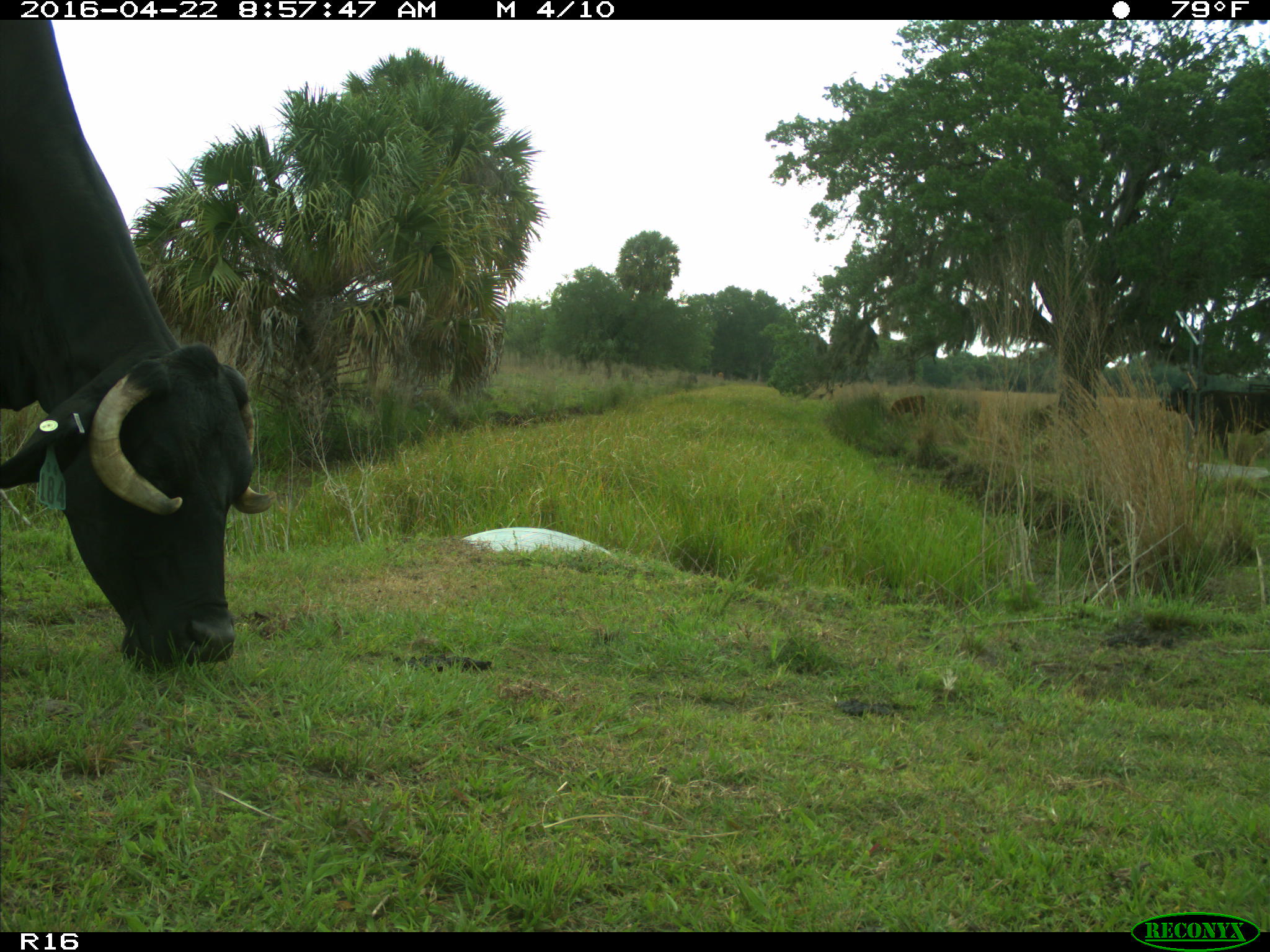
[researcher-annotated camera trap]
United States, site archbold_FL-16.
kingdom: Animalia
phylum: Chordata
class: Mammalia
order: Artiodactyla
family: Bovidae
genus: Bos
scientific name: Bos taurus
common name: domestic cow